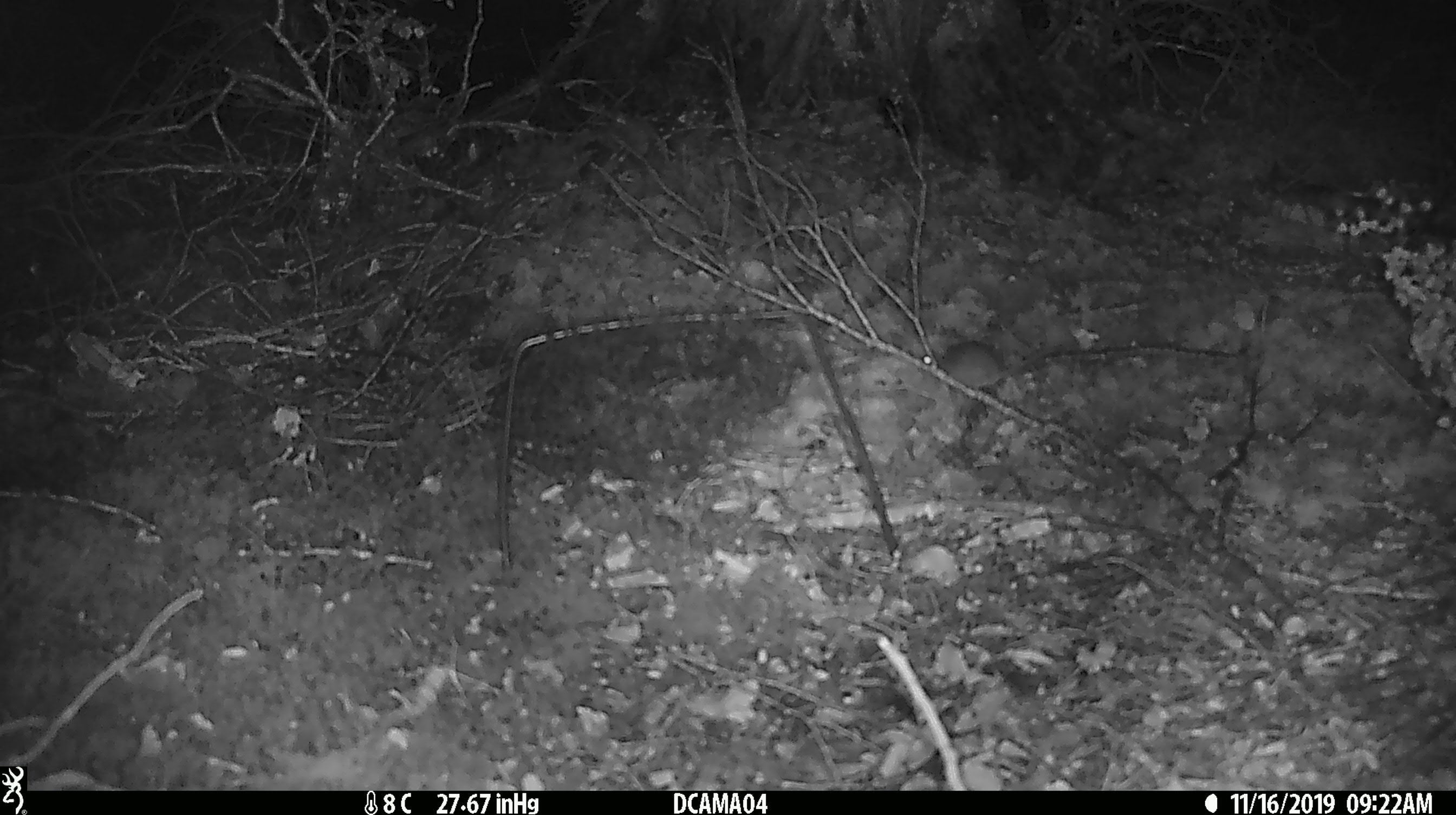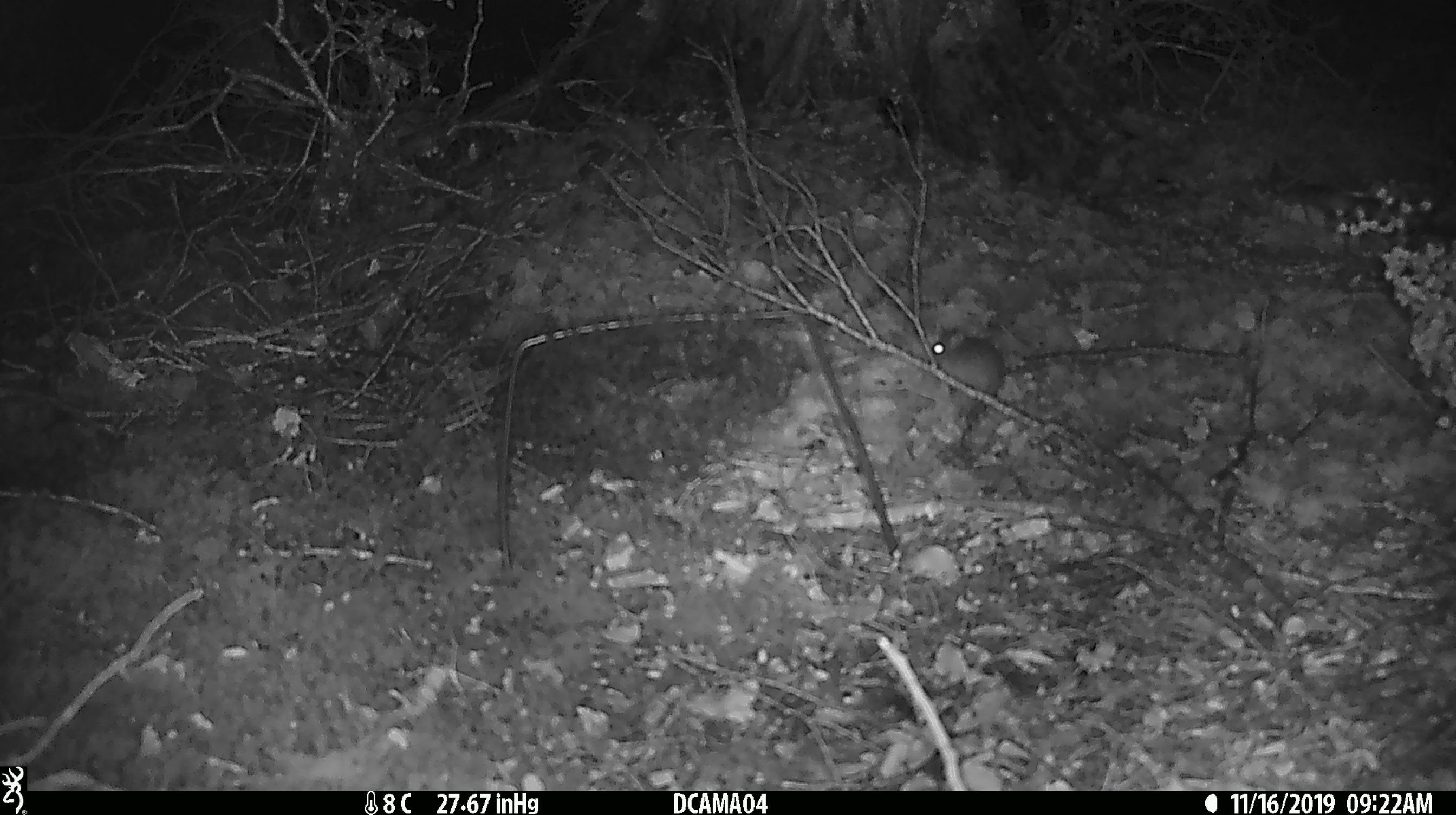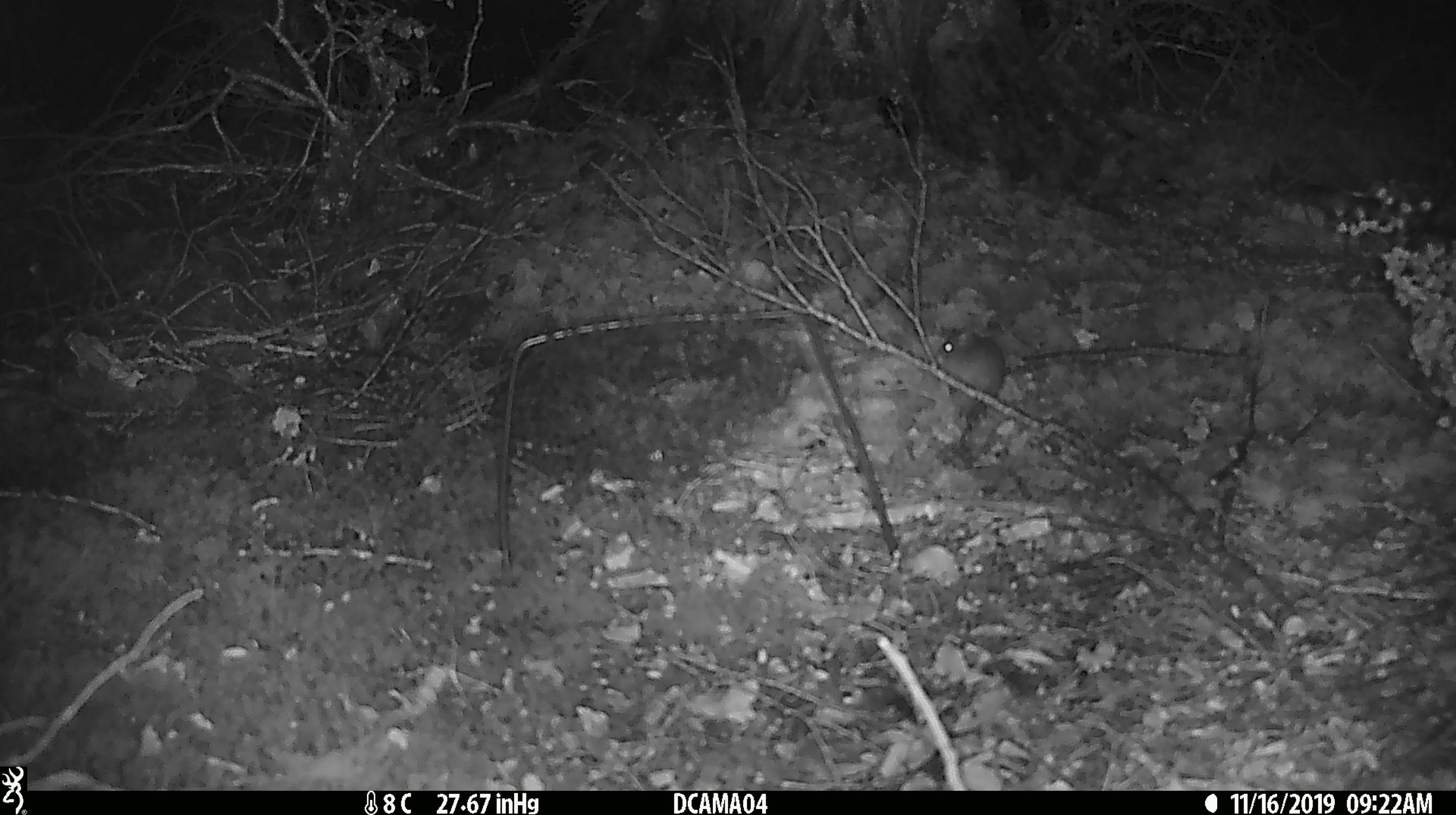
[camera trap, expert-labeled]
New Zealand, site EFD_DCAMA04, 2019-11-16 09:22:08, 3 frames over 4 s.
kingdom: Animalia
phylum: Chordata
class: Mammalia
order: Rodentia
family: Muridae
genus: Mus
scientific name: Mus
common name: mouse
Mouse (Mus).